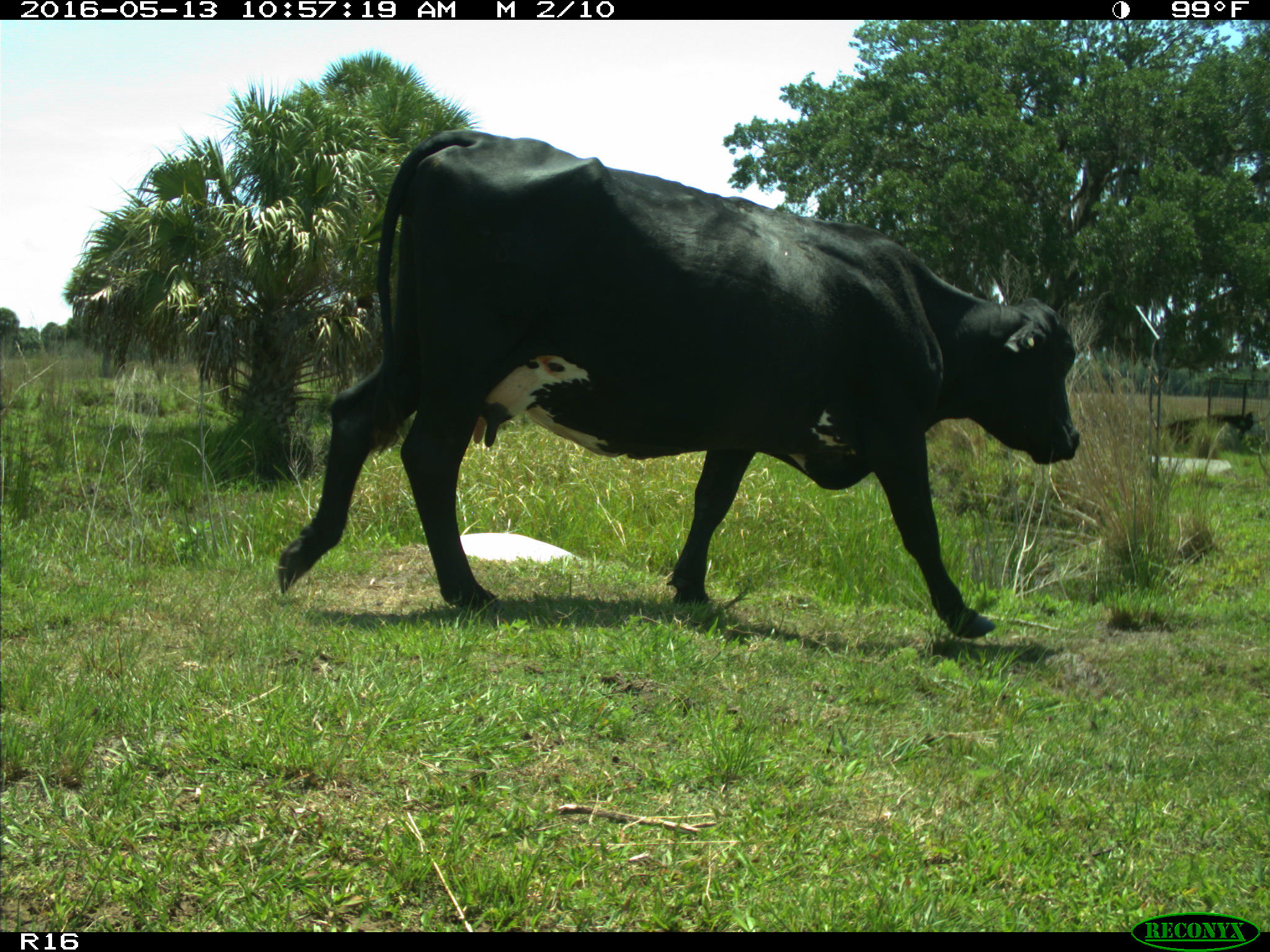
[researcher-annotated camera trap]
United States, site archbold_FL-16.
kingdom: Animalia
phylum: Chordata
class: Mammalia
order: Artiodactyla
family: Bovidae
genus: Bos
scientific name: Bos taurus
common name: domestic cow